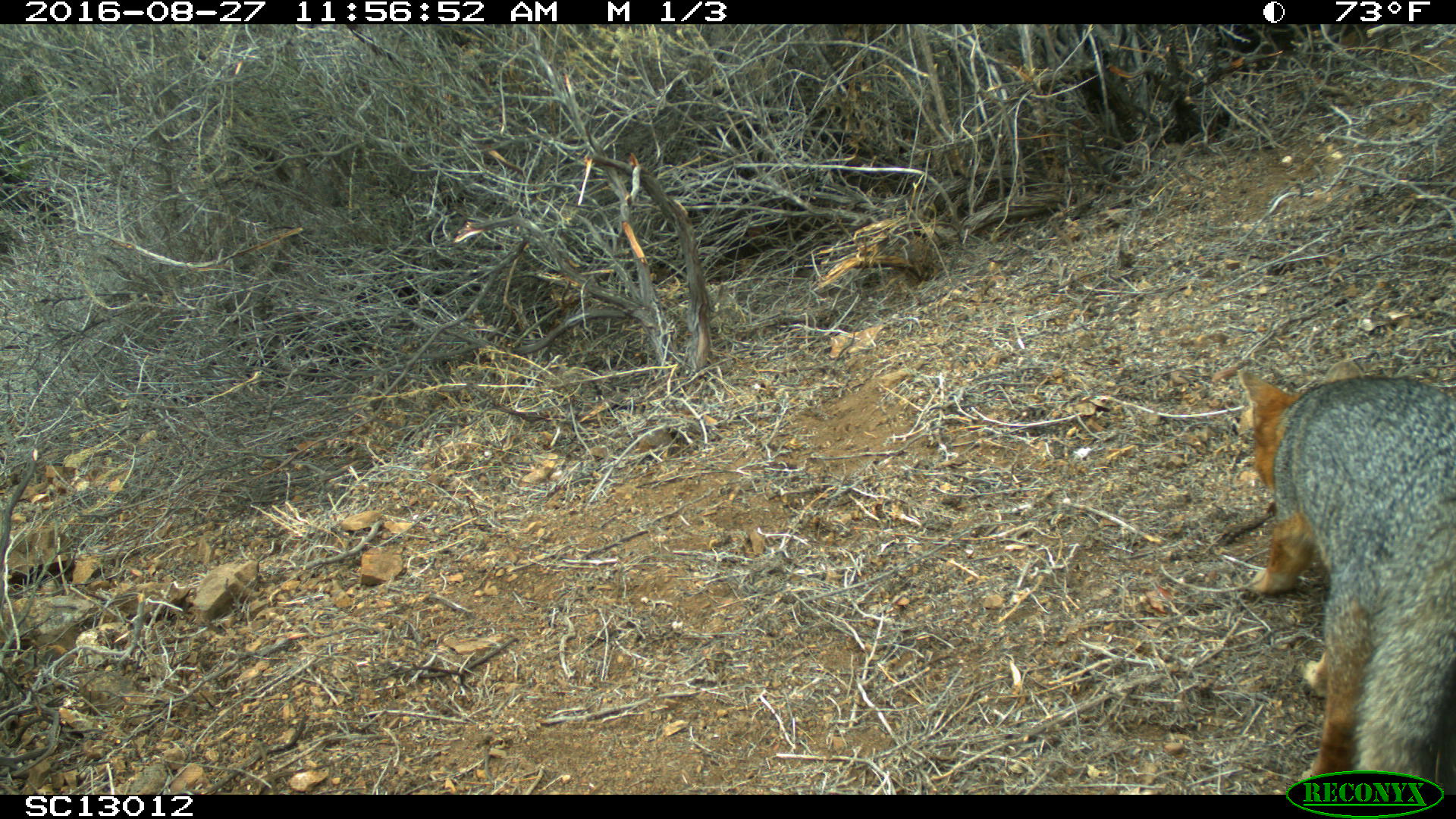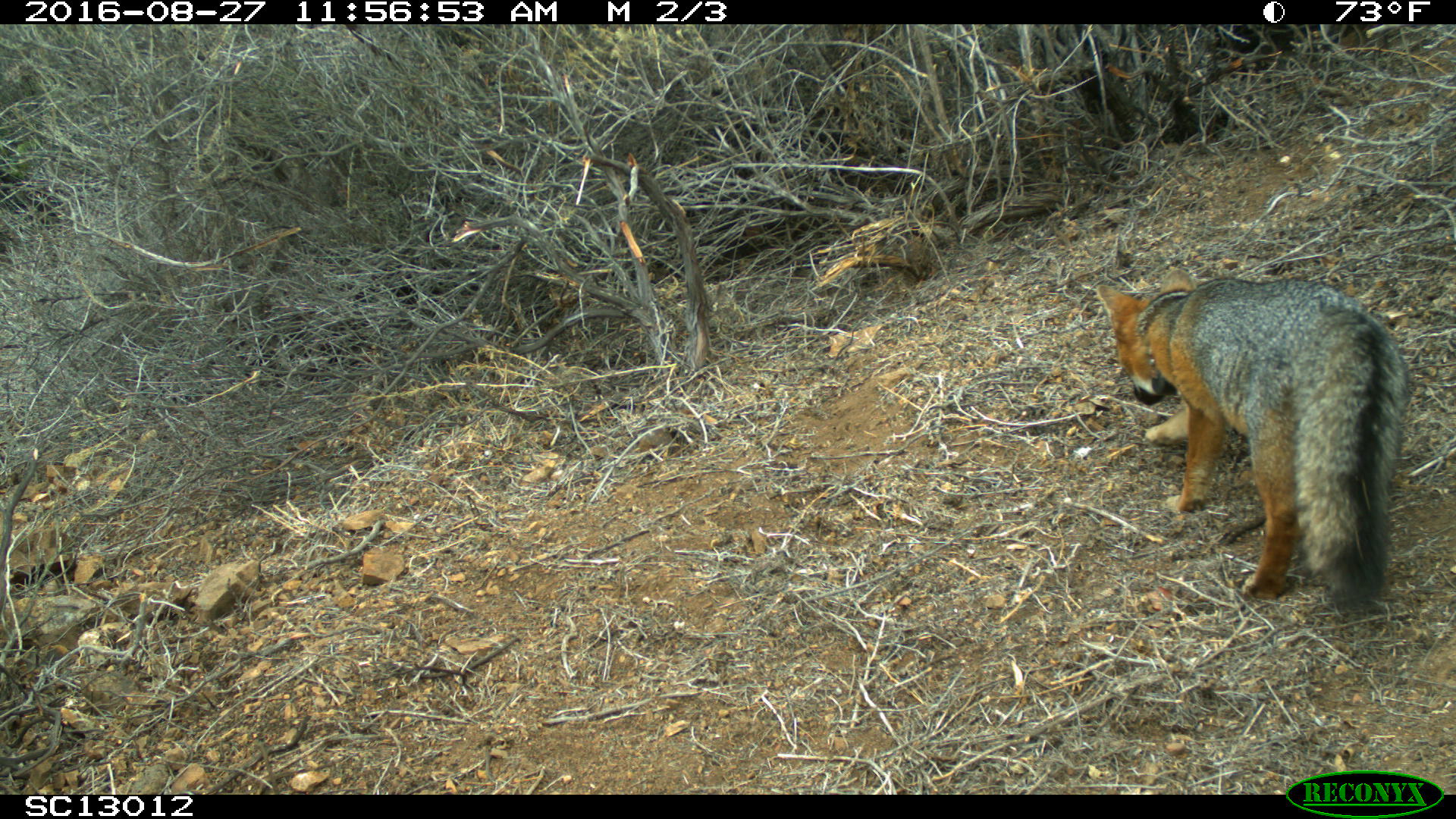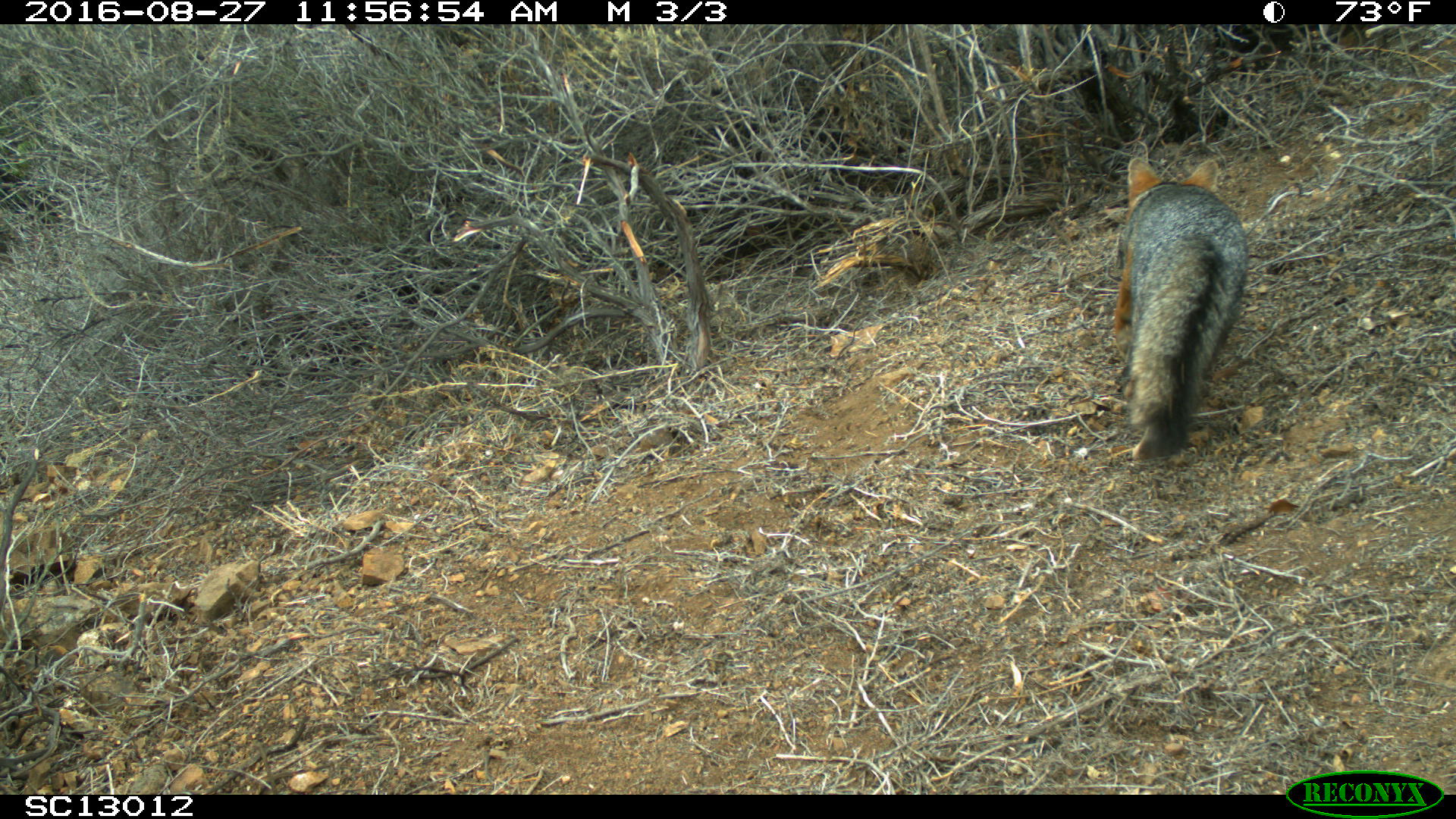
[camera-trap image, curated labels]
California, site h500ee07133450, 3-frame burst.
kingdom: Animalia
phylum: Chordata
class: Mammalia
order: Carnivora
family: Canidae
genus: Urocyon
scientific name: Urocyon littoralis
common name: island fox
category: fox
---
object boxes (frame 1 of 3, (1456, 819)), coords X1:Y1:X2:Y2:
fox: 1237:361:1455:794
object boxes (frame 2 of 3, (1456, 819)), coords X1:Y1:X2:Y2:
fox: 1097:266:1408:610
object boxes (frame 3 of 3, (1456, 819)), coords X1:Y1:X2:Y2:
fox: 1113:158:1247:461